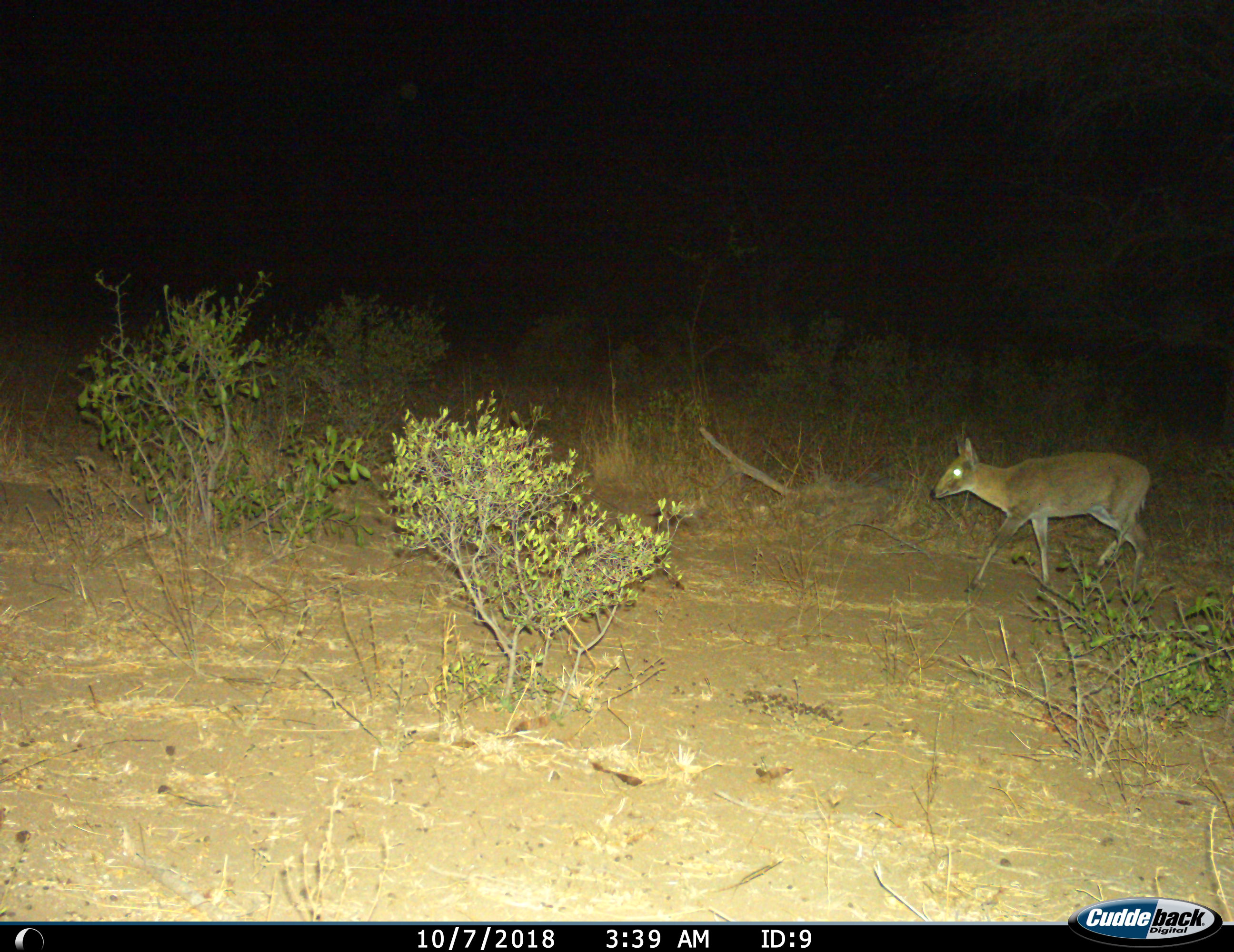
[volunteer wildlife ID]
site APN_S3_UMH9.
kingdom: Animalia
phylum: Chordata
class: Mammalia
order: Artiodactyla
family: Bovidae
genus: Sylvicapra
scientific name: Sylvicapra grimmia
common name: common duiker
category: duikercommongrey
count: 1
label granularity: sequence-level